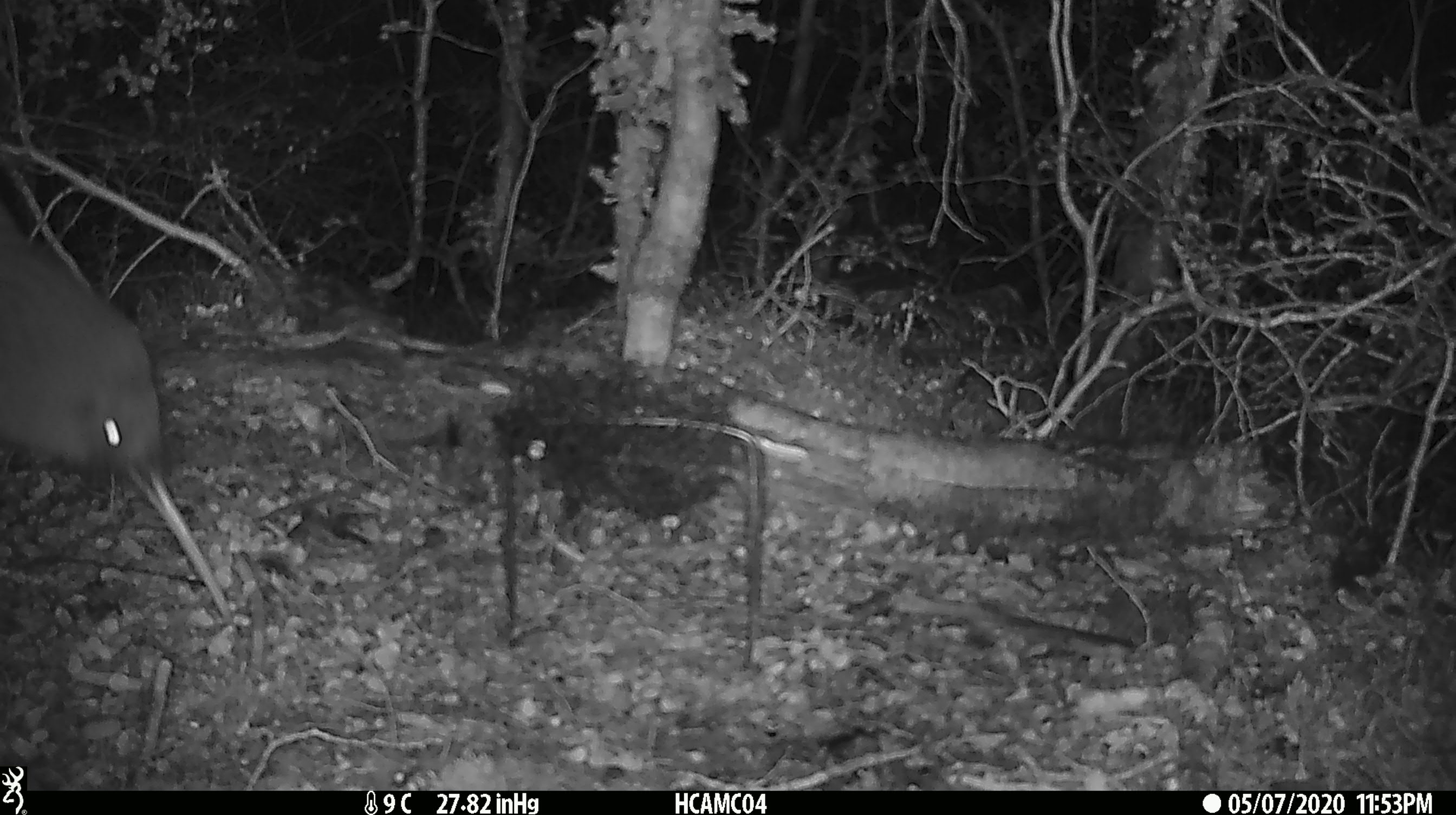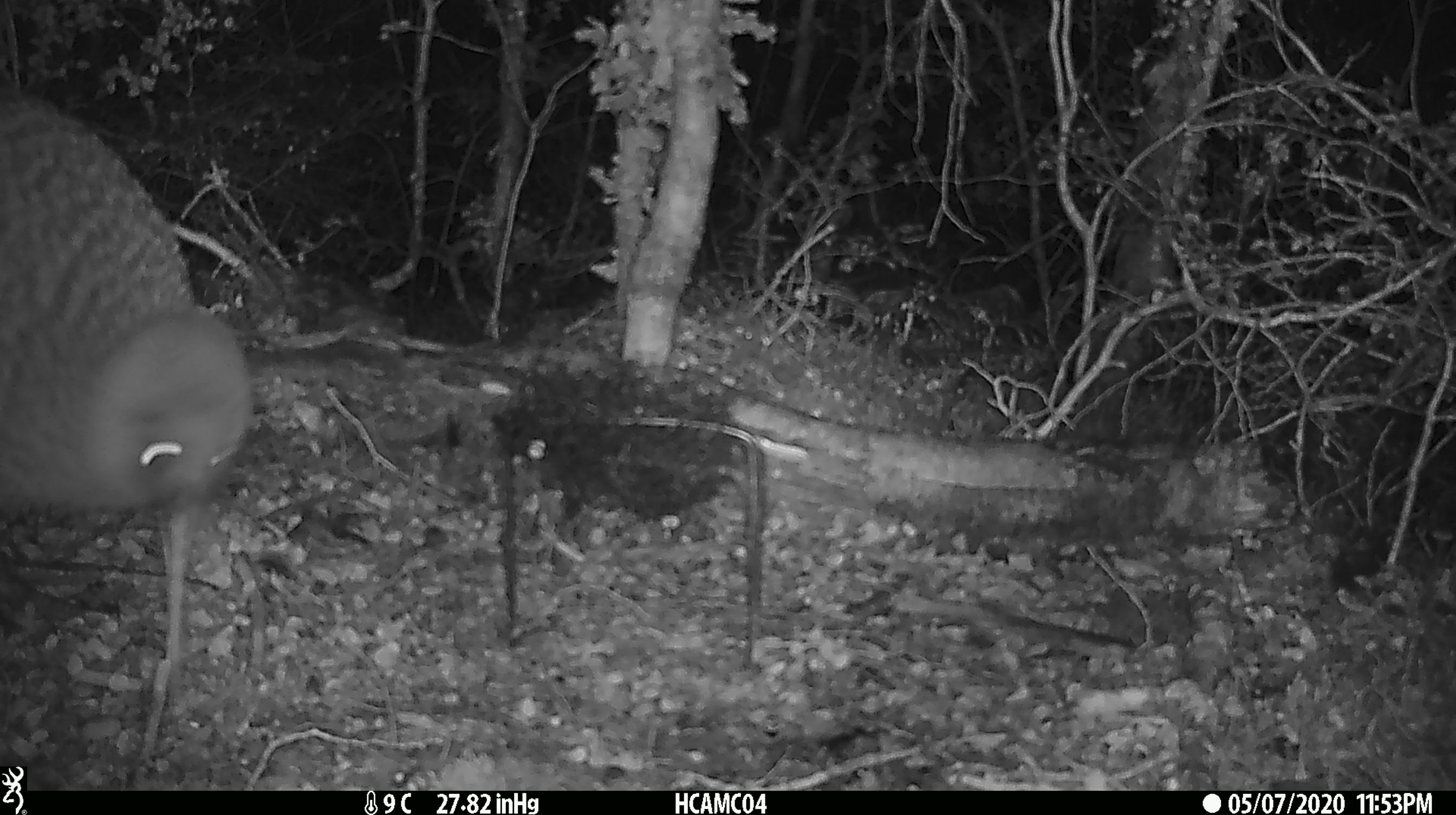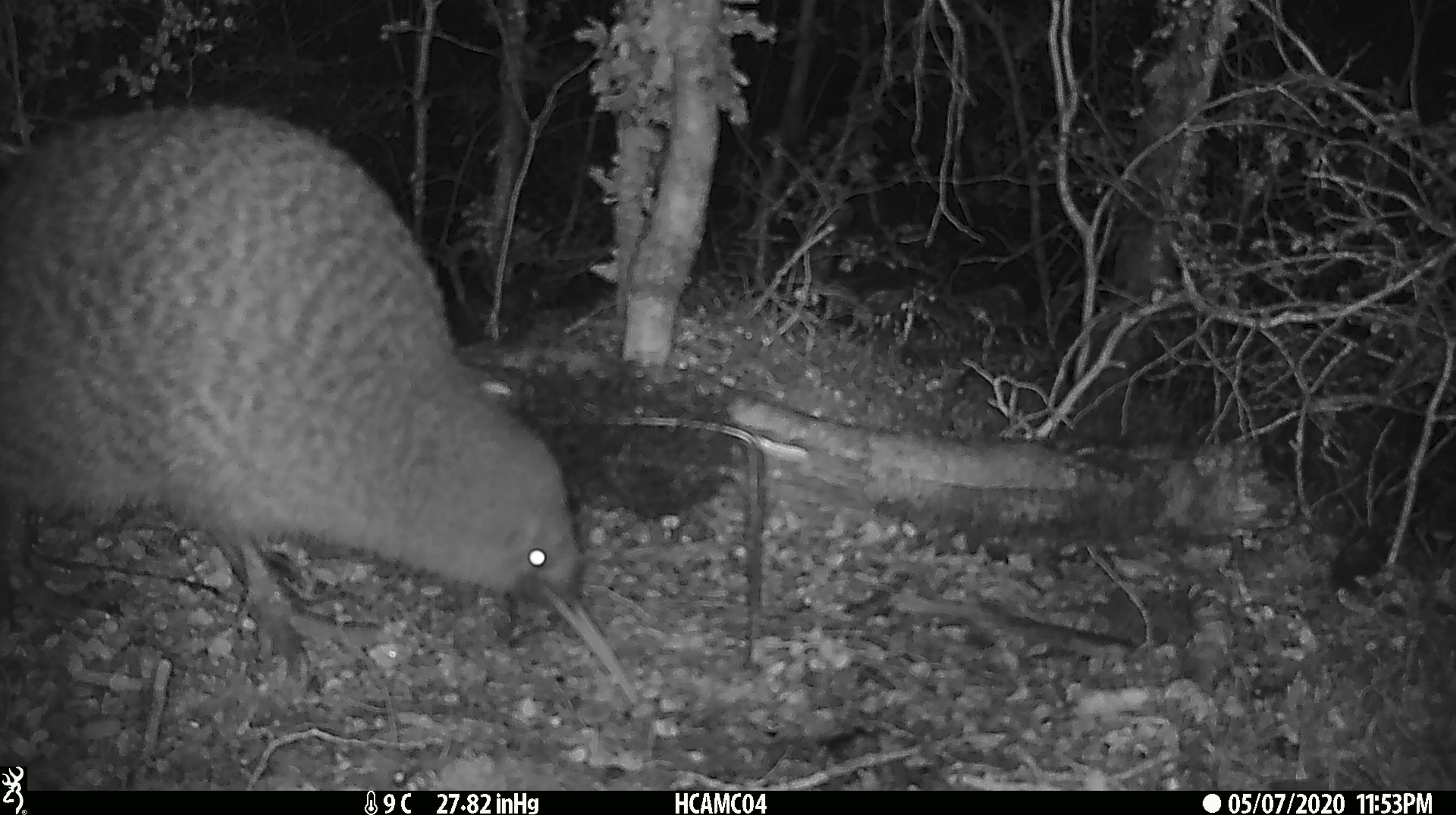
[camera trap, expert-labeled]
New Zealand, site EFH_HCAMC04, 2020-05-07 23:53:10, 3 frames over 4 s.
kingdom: Animalia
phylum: Chordata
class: Aves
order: Apterygiformes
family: Apterygidae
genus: Apteryx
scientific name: Apteryx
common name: kiwi